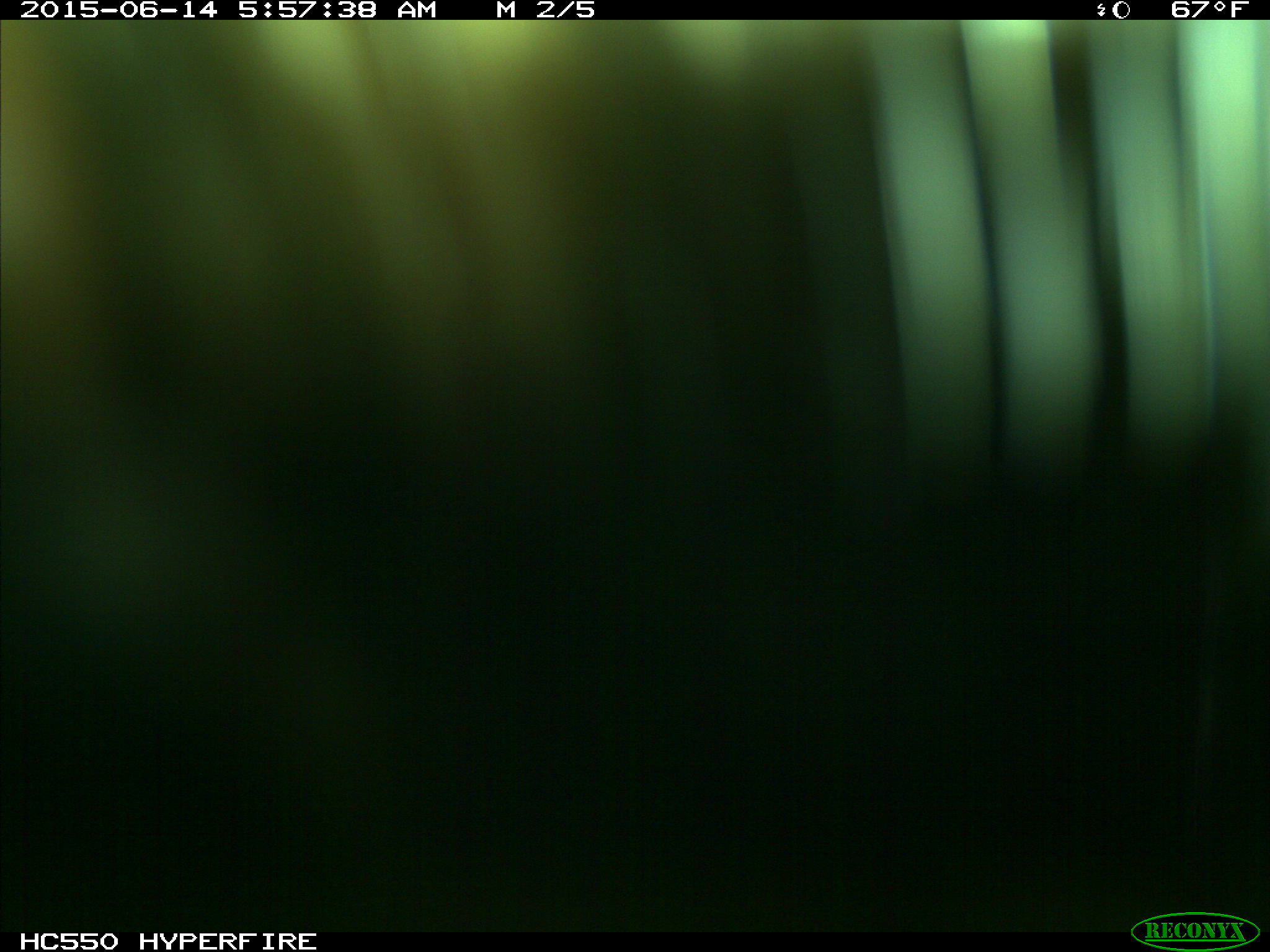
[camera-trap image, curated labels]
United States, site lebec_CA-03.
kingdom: Animalia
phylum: Chordata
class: Mammalia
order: Artiodactyla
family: Bovidae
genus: Bos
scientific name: Bos taurus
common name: domestic cow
Bos taurus (domestic cow).